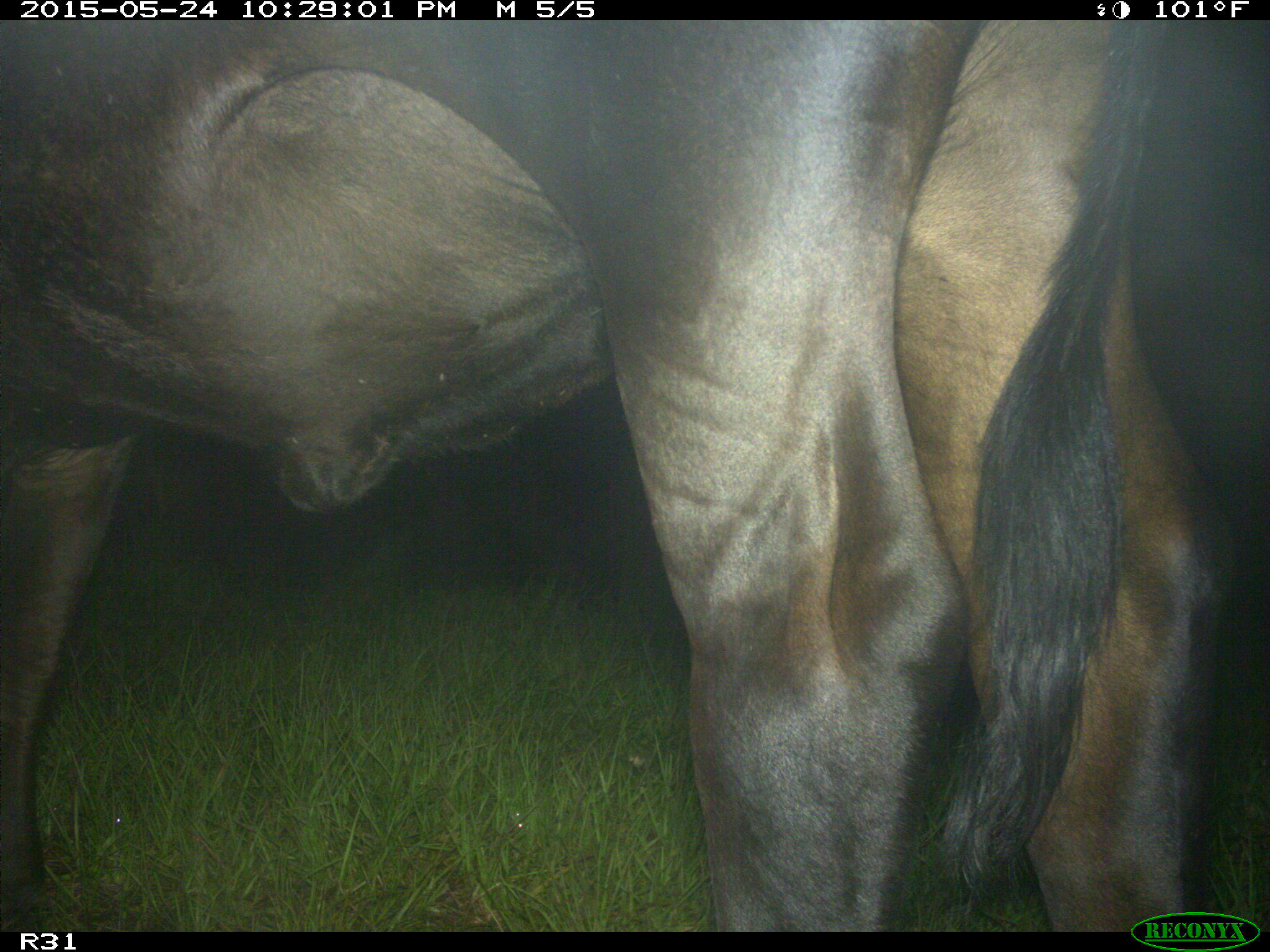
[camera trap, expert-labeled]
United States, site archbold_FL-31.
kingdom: Animalia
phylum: Chordata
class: Mammalia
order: Artiodactyla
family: Bovidae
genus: Bos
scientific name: Bos taurus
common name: domestic cow